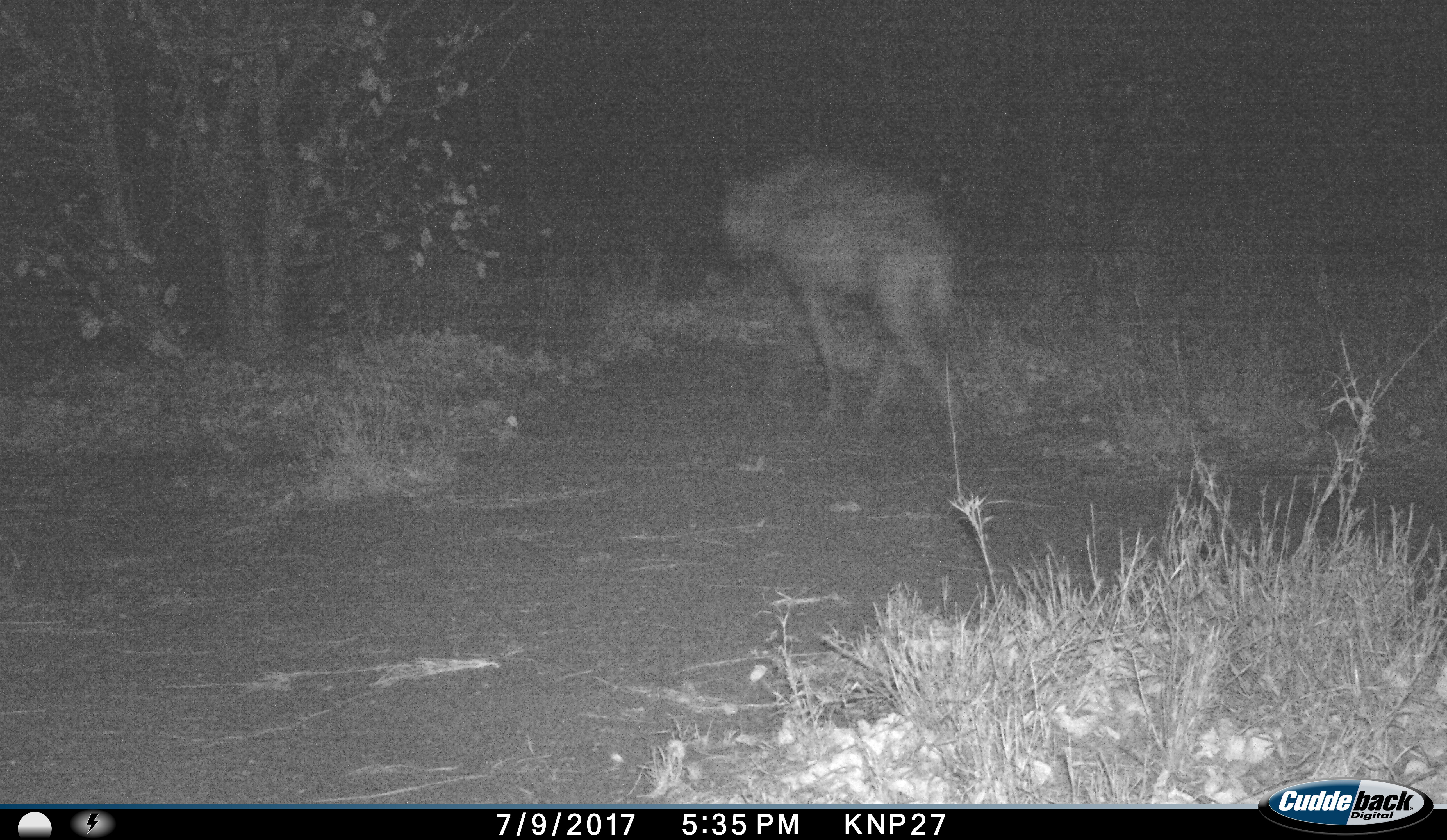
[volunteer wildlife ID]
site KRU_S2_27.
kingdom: Animalia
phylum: Chordata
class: Mammalia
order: Carnivora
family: Hyaenidae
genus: Crocuta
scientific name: Crocuta crocuta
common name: spotted hyena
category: hyenaspotted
Hyenaspotted (spotted hyena) (Crocuta crocuta), count 1. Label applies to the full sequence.